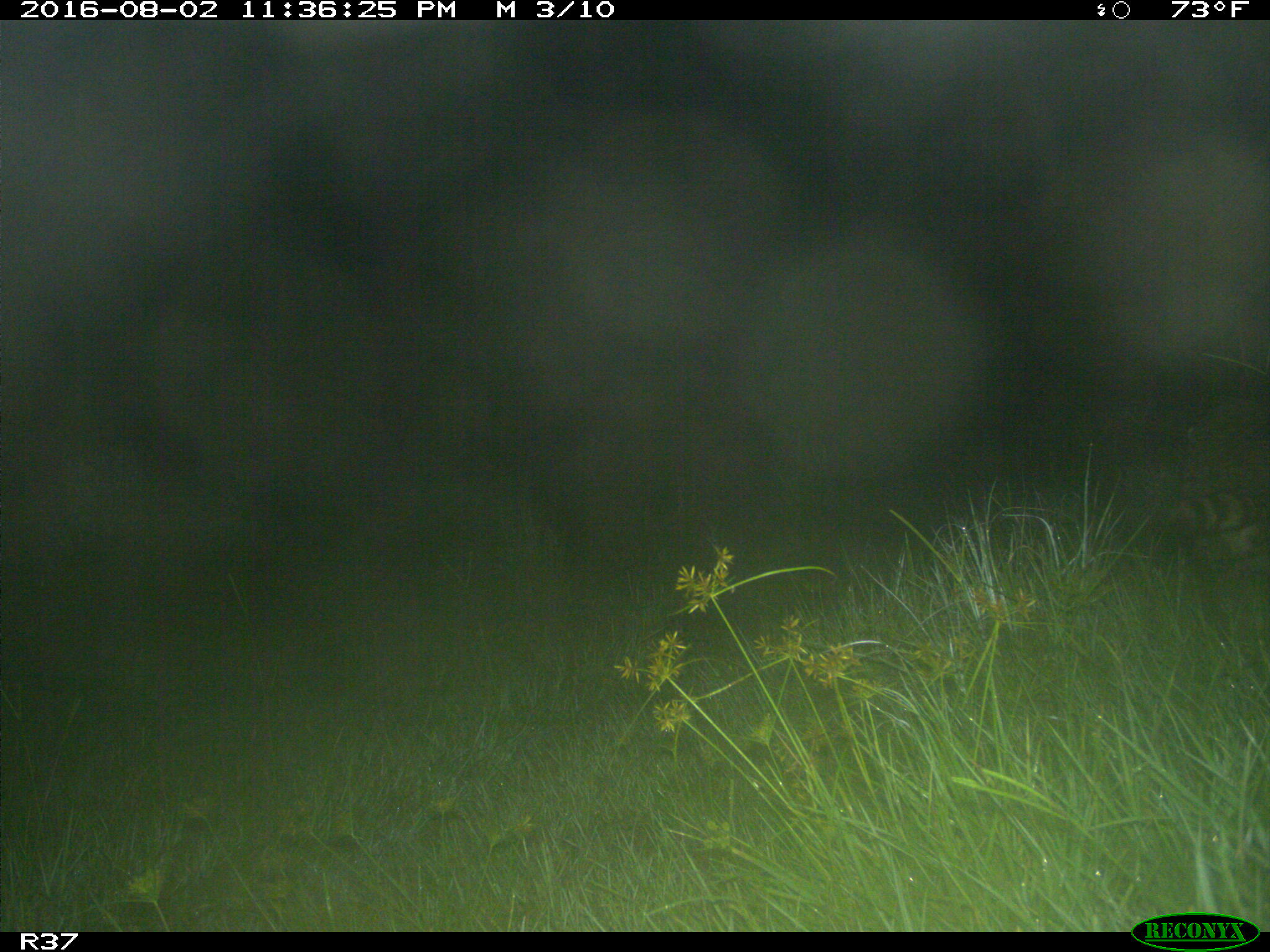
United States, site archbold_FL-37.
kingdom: Animalia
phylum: Chordata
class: Mammalia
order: Carnivora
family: Procyonidae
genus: Procyon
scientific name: Procyon lotor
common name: common raccoon